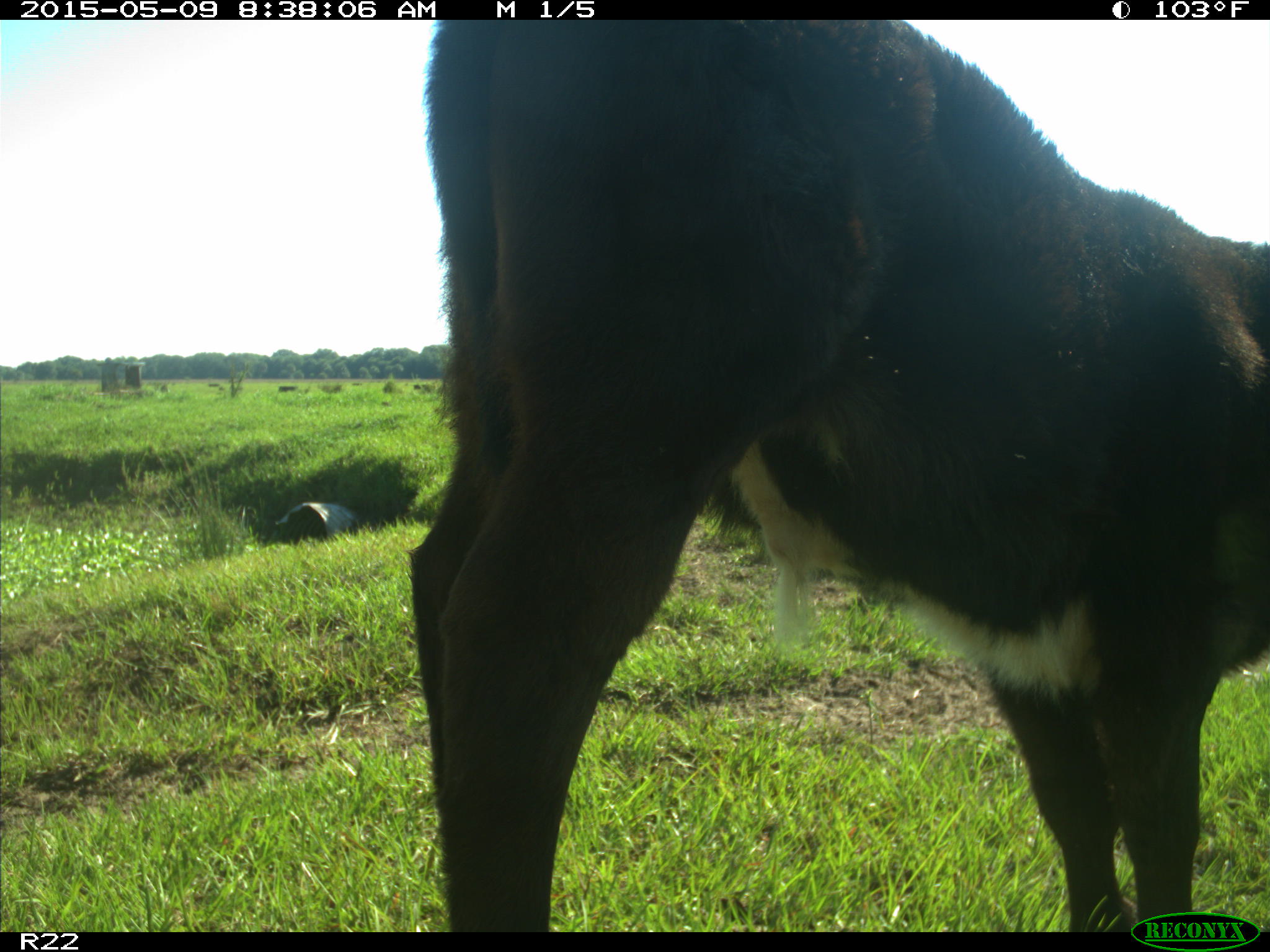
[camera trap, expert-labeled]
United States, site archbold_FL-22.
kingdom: Animalia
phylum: Chordata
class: Mammalia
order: Artiodactyla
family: Bovidae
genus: Bos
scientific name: Bos taurus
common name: domestic cow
Bos taurus (domestic cow).